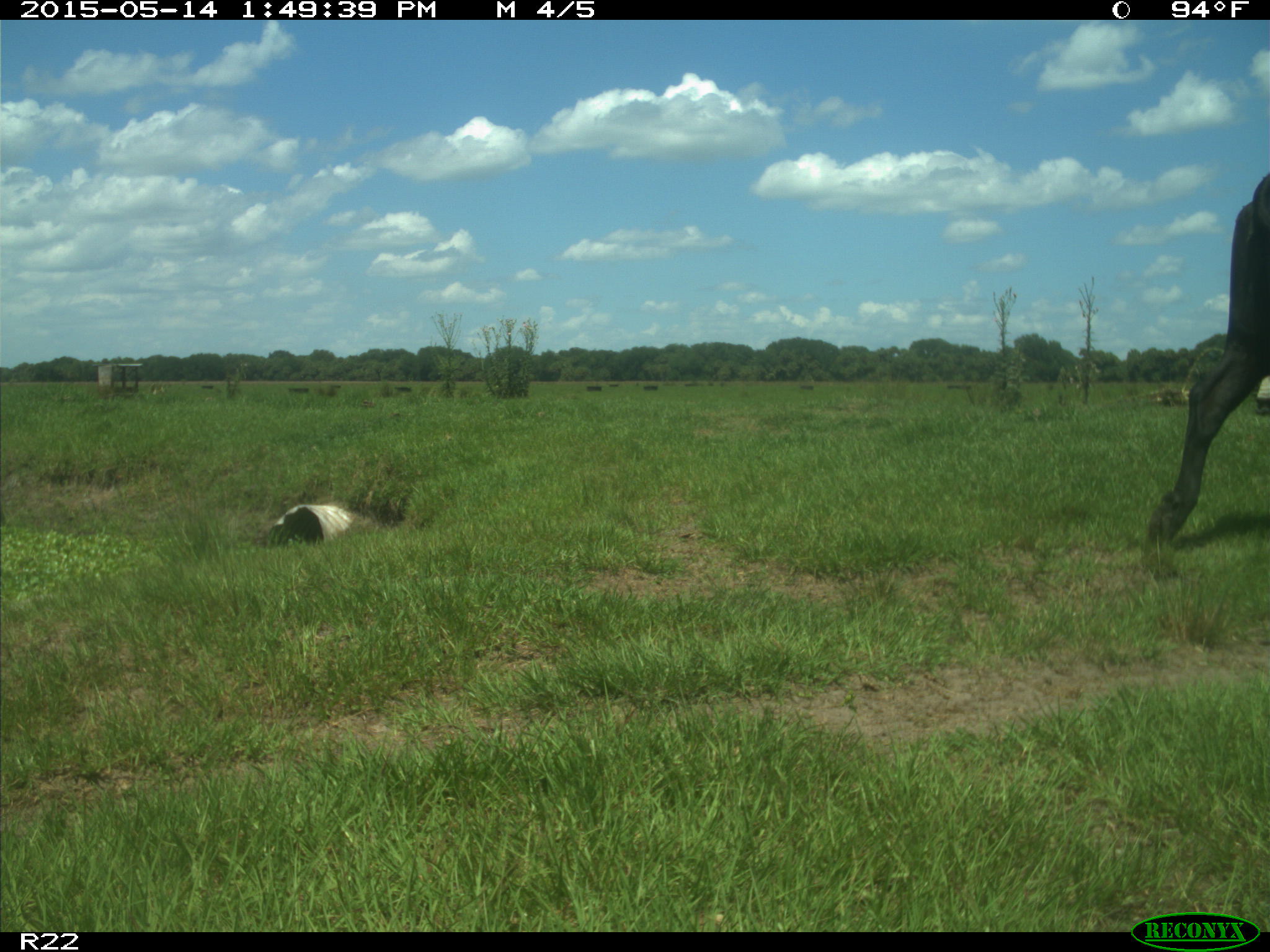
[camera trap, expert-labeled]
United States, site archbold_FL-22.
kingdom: Animalia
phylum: Chordata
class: Mammalia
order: Artiodactyla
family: Bovidae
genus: Bos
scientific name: Bos taurus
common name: domestic cow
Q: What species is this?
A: Bos taurus (domestic cow).